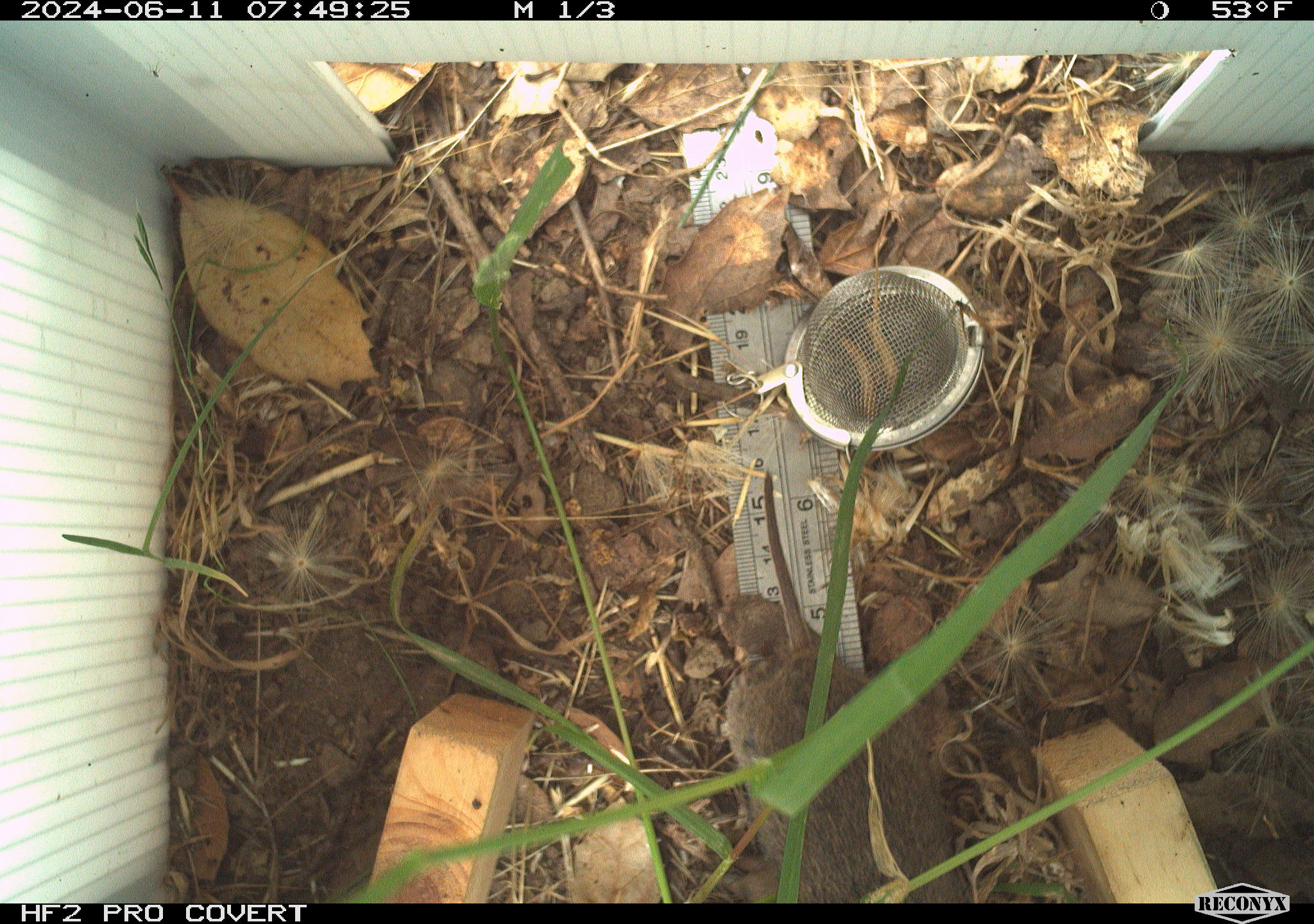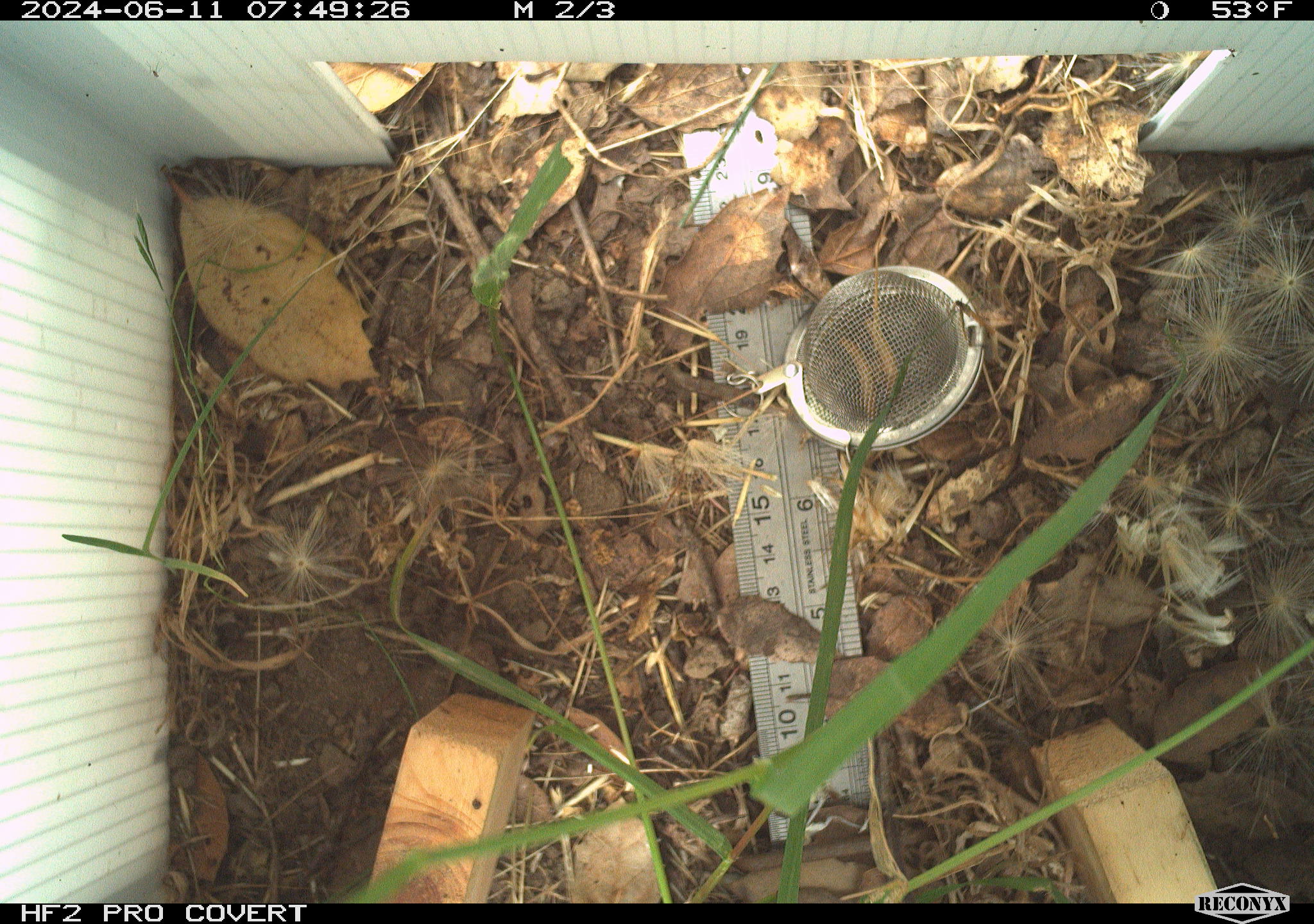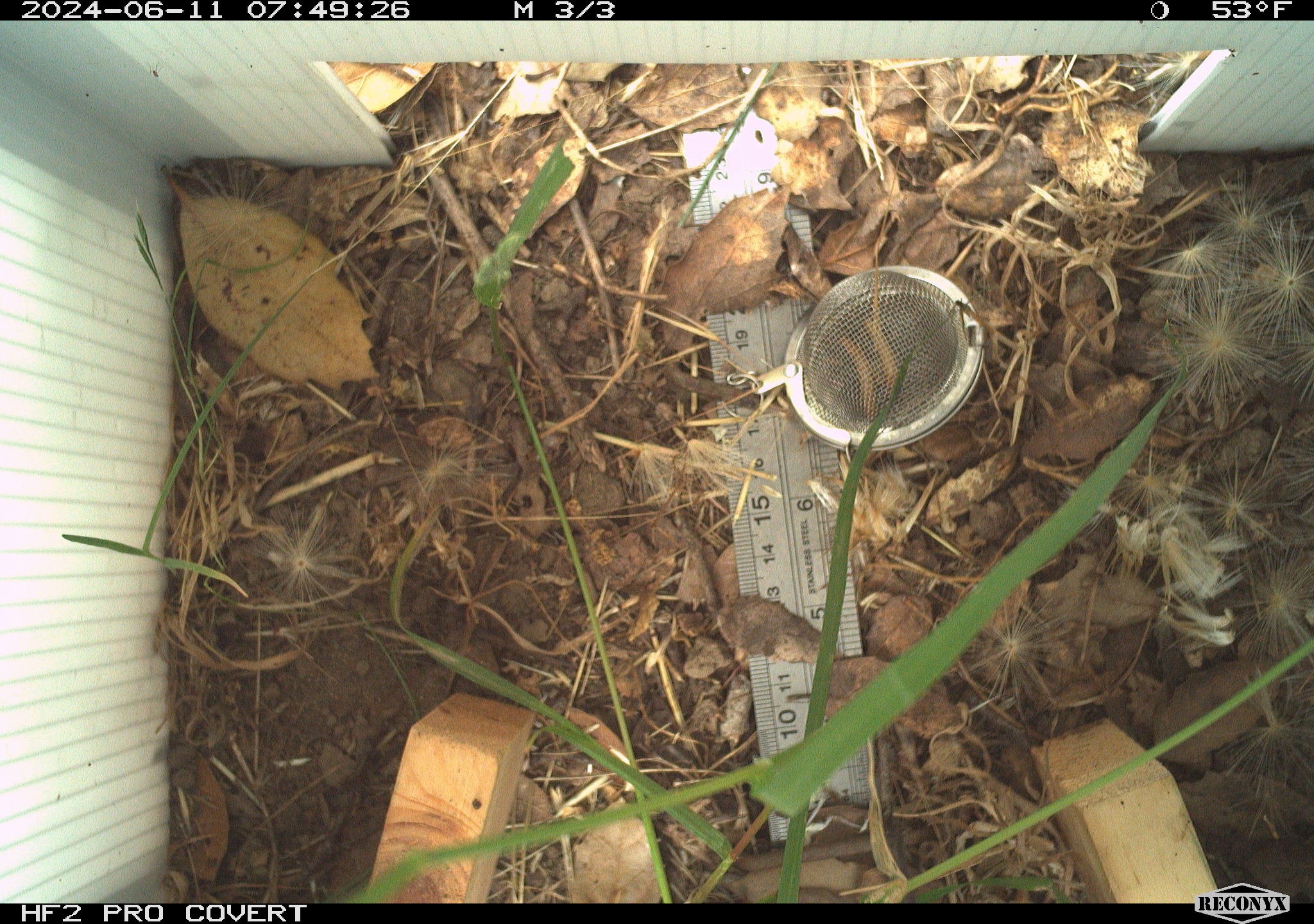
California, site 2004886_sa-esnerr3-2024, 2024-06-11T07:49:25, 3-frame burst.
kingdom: Animalia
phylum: Chordata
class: Mammalia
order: Rodentia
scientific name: Rodentia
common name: rodent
Rodent (Rodentia).